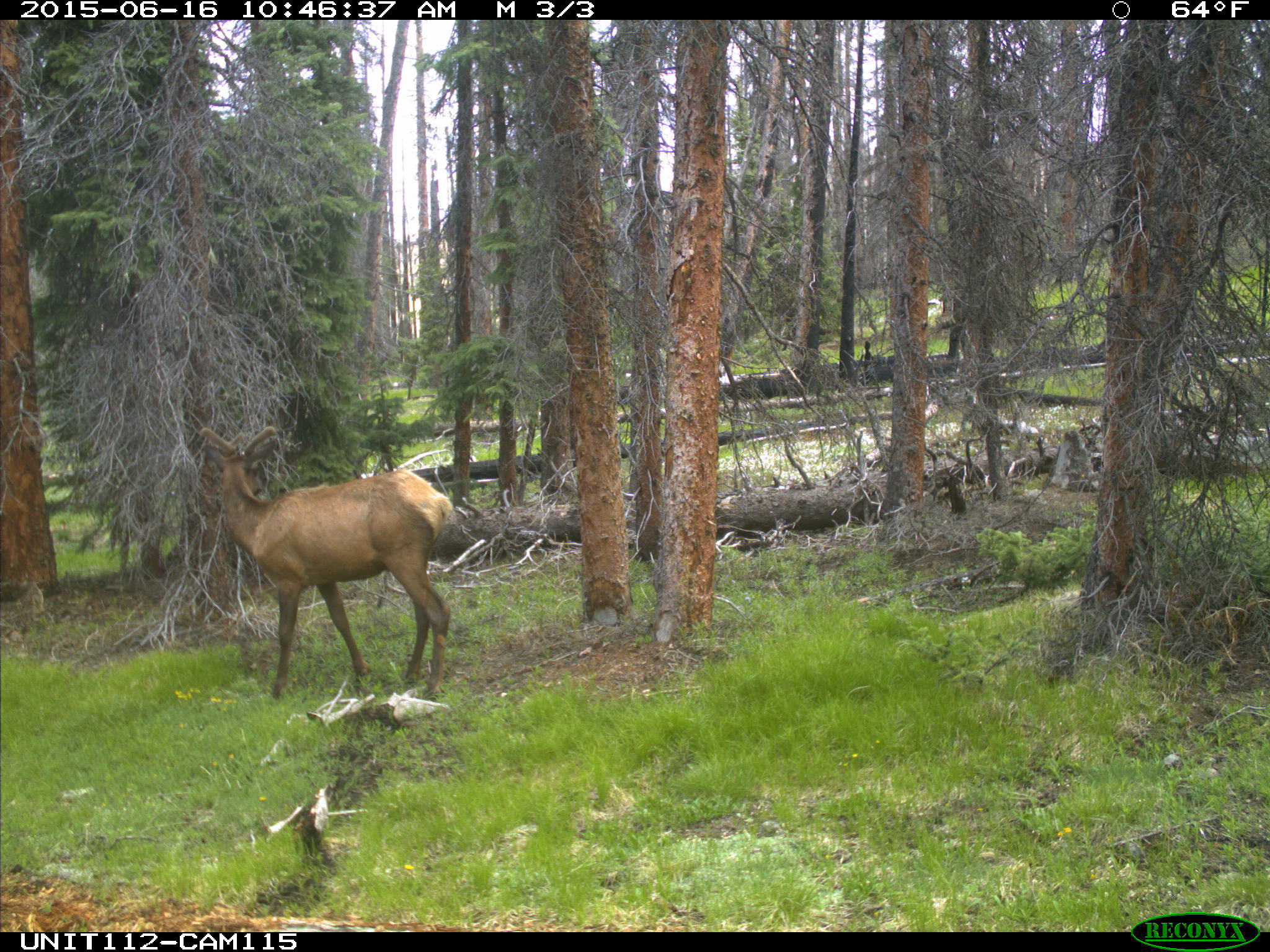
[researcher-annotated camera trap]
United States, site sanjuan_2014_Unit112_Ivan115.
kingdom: Animalia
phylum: Chordata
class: Mammalia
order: Artiodactyla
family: Cervidae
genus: Cervus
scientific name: Cervus elaphus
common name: red deer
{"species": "Cervus elaphus (red deer)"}